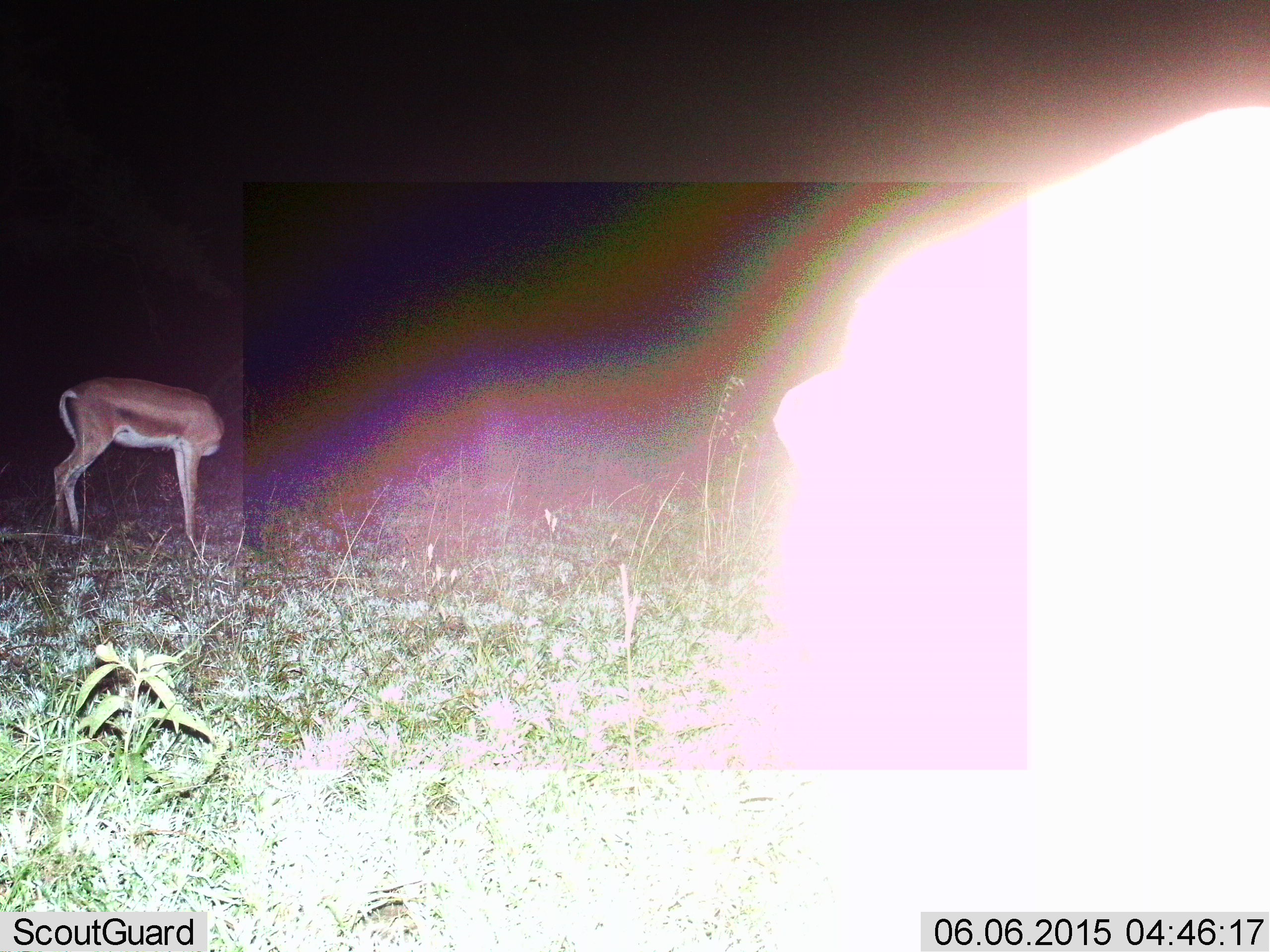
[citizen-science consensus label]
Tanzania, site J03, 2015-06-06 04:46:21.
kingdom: Animalia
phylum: Chordata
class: Mammalia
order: Artiodactyla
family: Bovidae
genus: Nanger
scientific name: Nanger granti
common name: grant's gazelle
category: gazellegrants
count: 1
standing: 100%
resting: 0%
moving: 0%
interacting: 0%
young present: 0%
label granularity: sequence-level